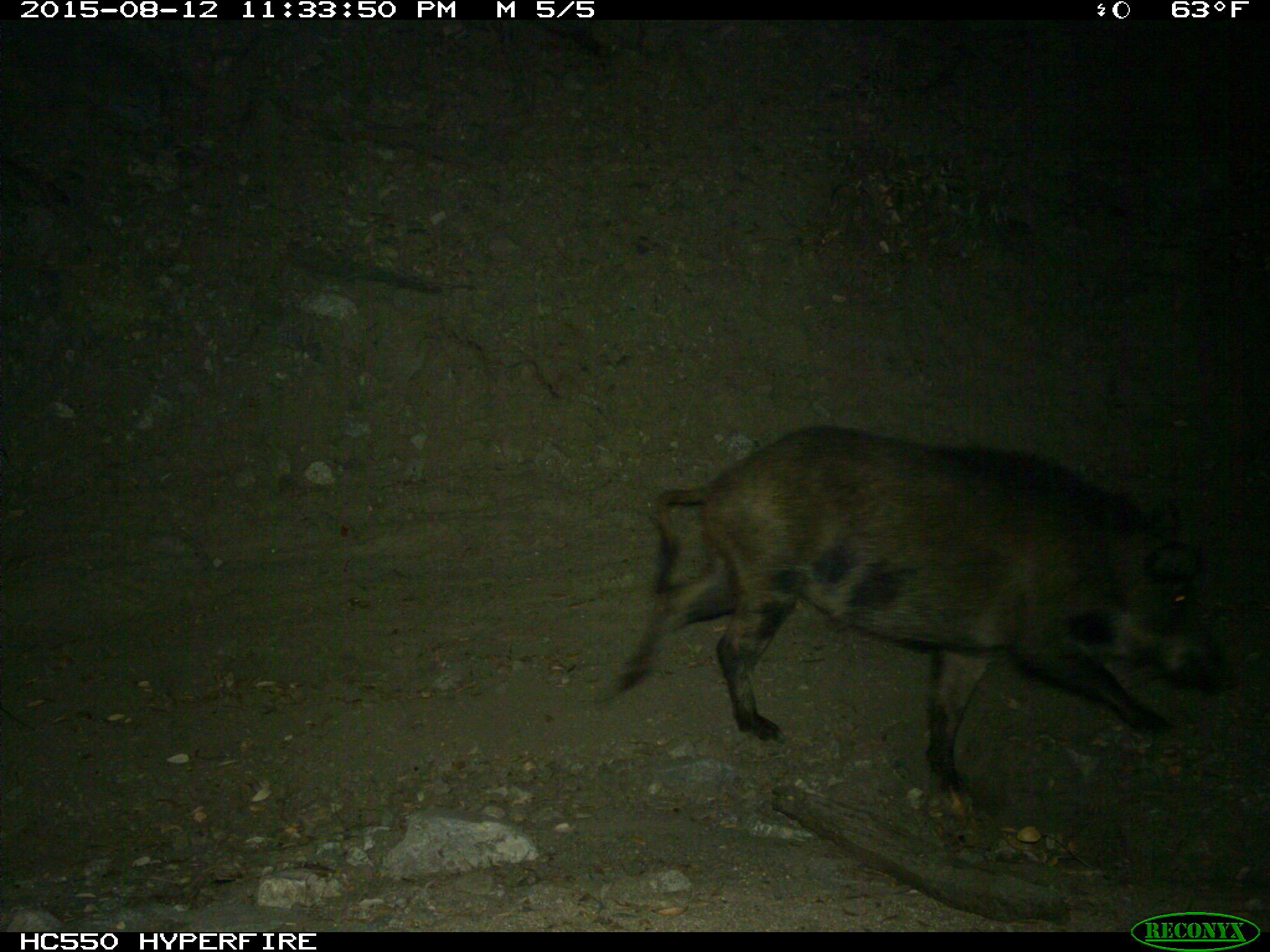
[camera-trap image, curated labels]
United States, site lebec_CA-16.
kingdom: Animalia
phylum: Chordata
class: Mammalia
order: Artiodactyla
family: Suidae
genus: Sus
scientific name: Sus scrofa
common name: wild boar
Sus scrofa (wild boar).